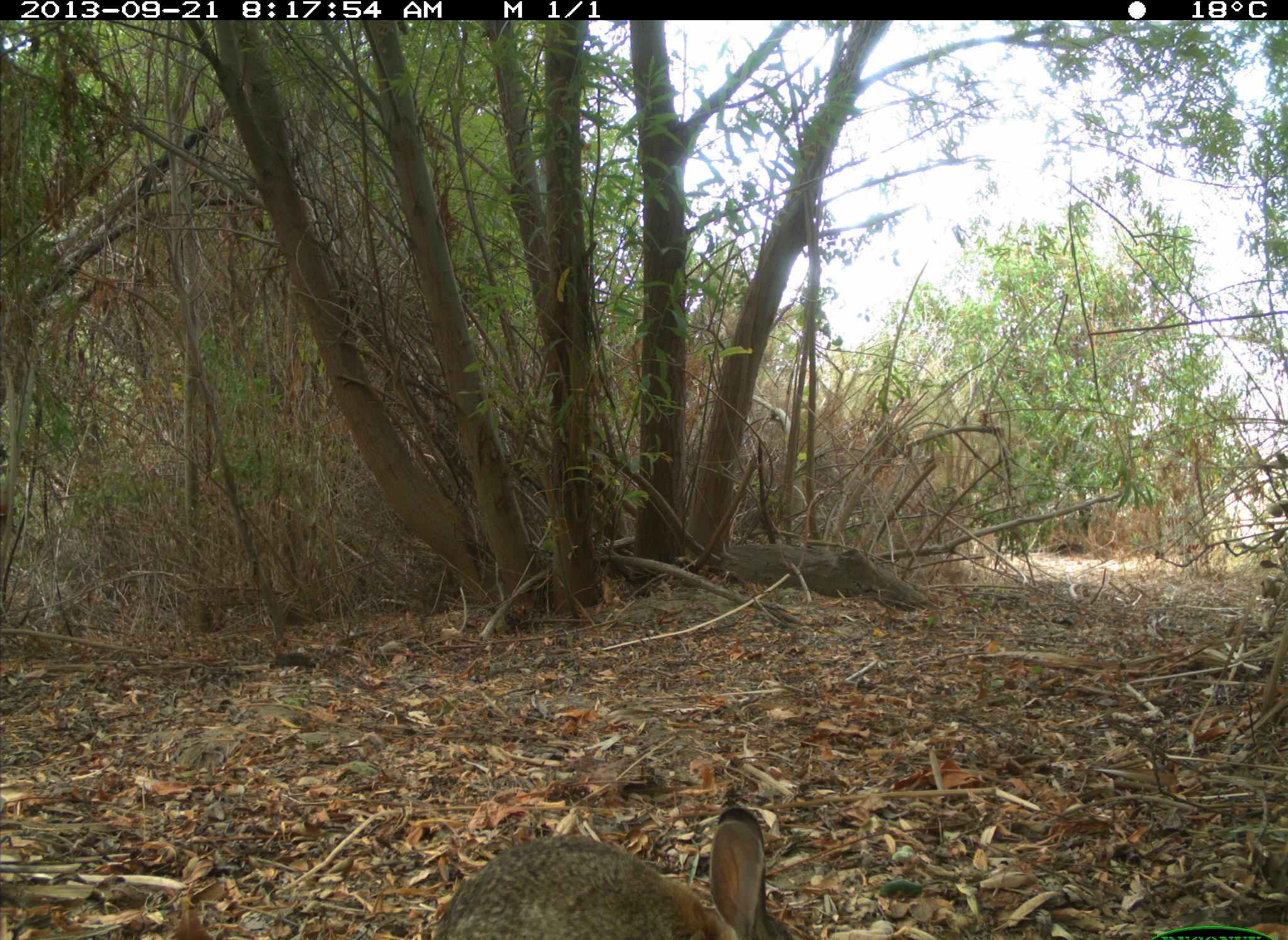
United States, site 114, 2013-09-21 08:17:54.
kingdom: Animalia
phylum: Chordata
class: Mammalia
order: Lagomorpha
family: Leporidae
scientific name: Leporidae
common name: rabbits and hares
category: rabbit